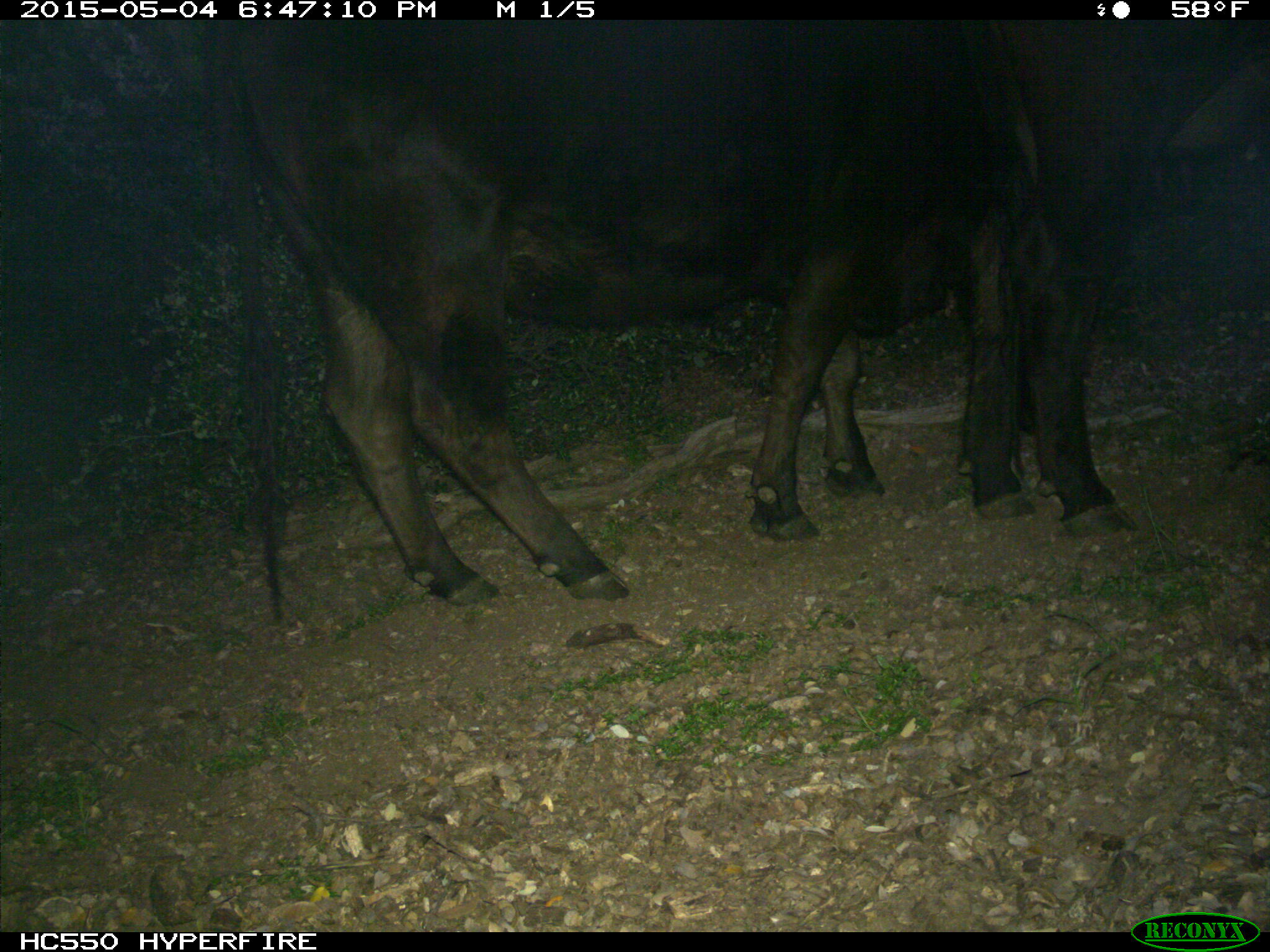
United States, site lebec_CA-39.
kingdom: Animalia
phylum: Chordata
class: Mammalia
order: Artiodactyla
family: Bovidae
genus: Bos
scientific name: Bos taurus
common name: domestic cow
Bos taurus (domestic cow).